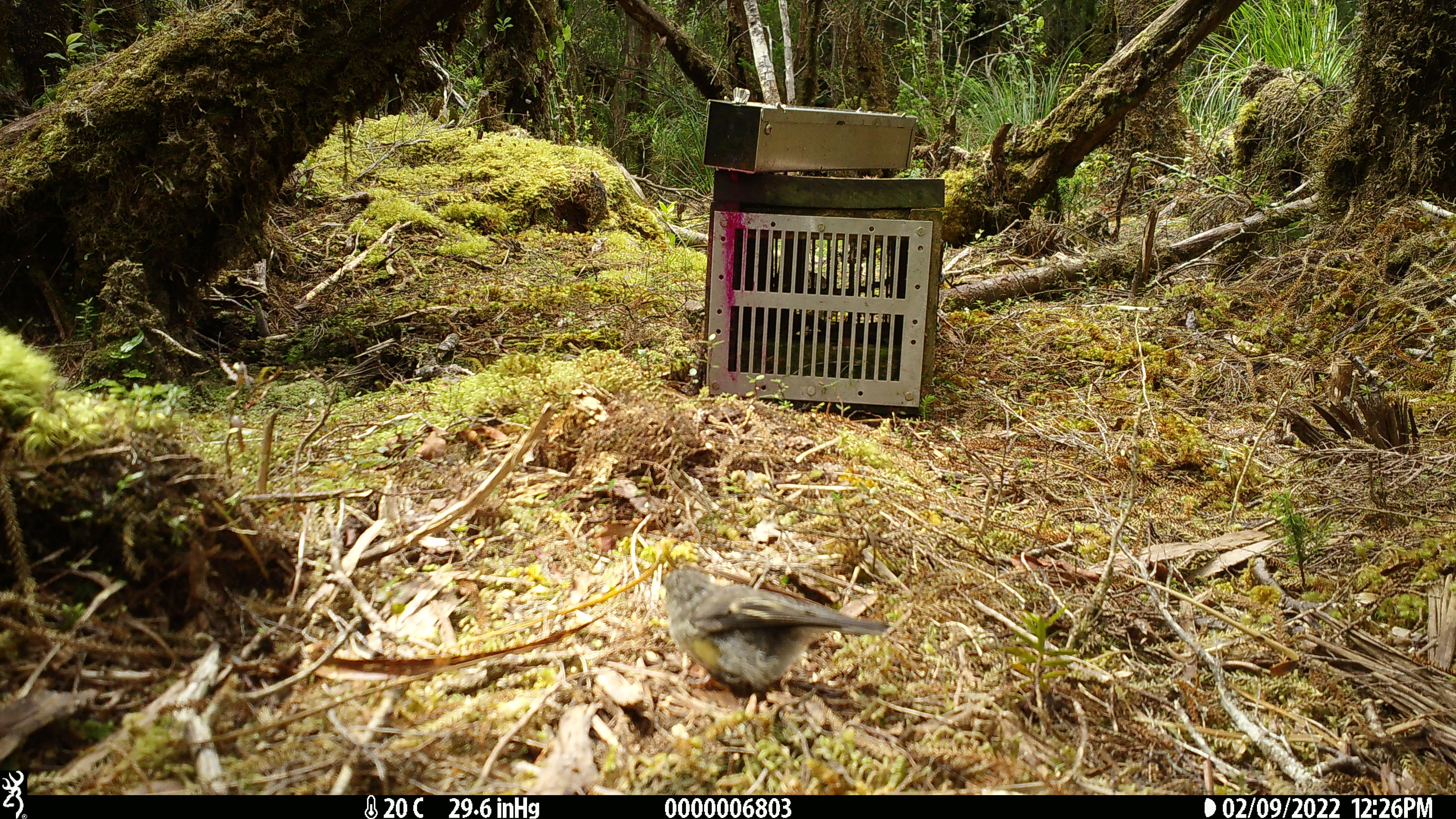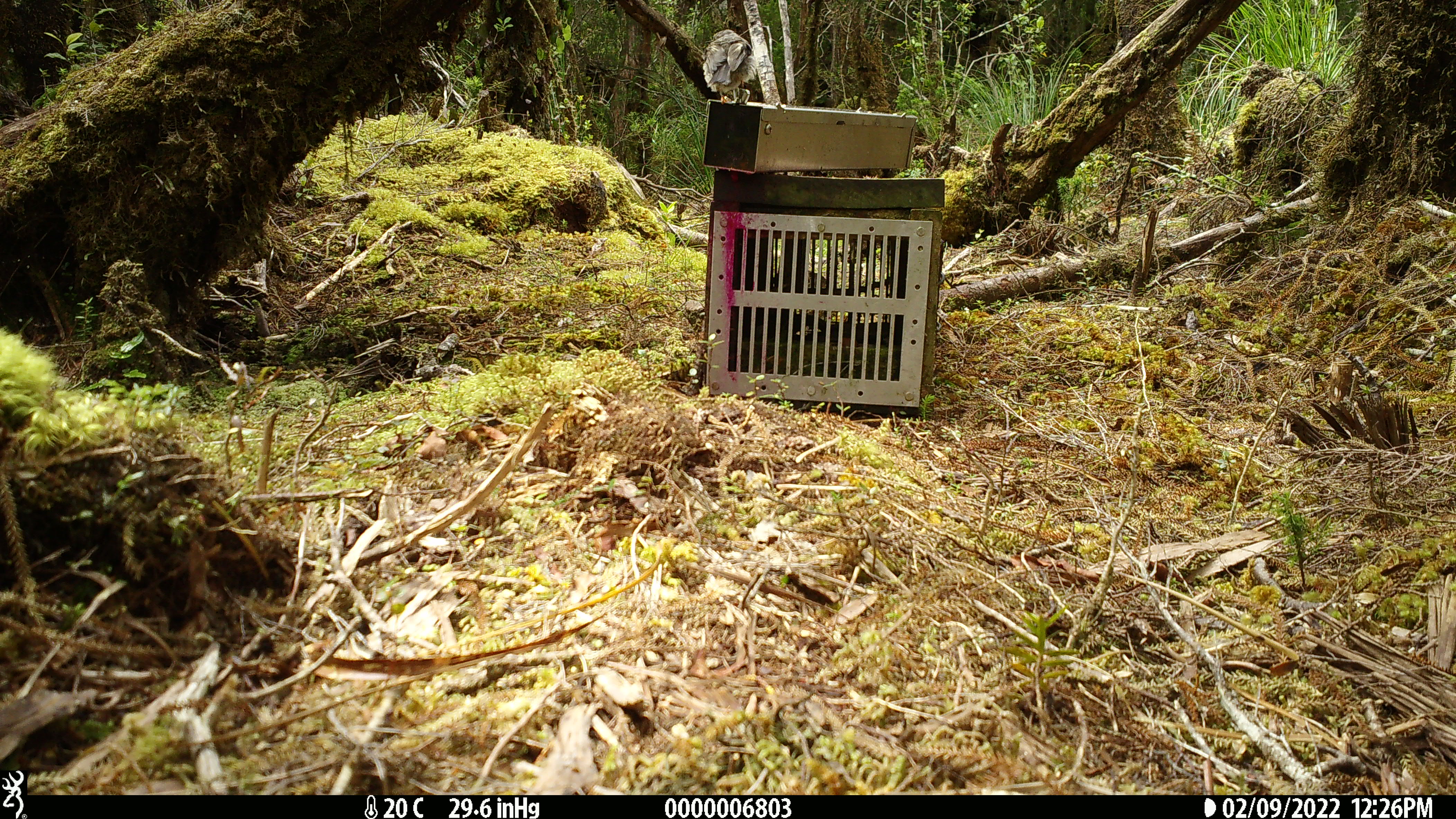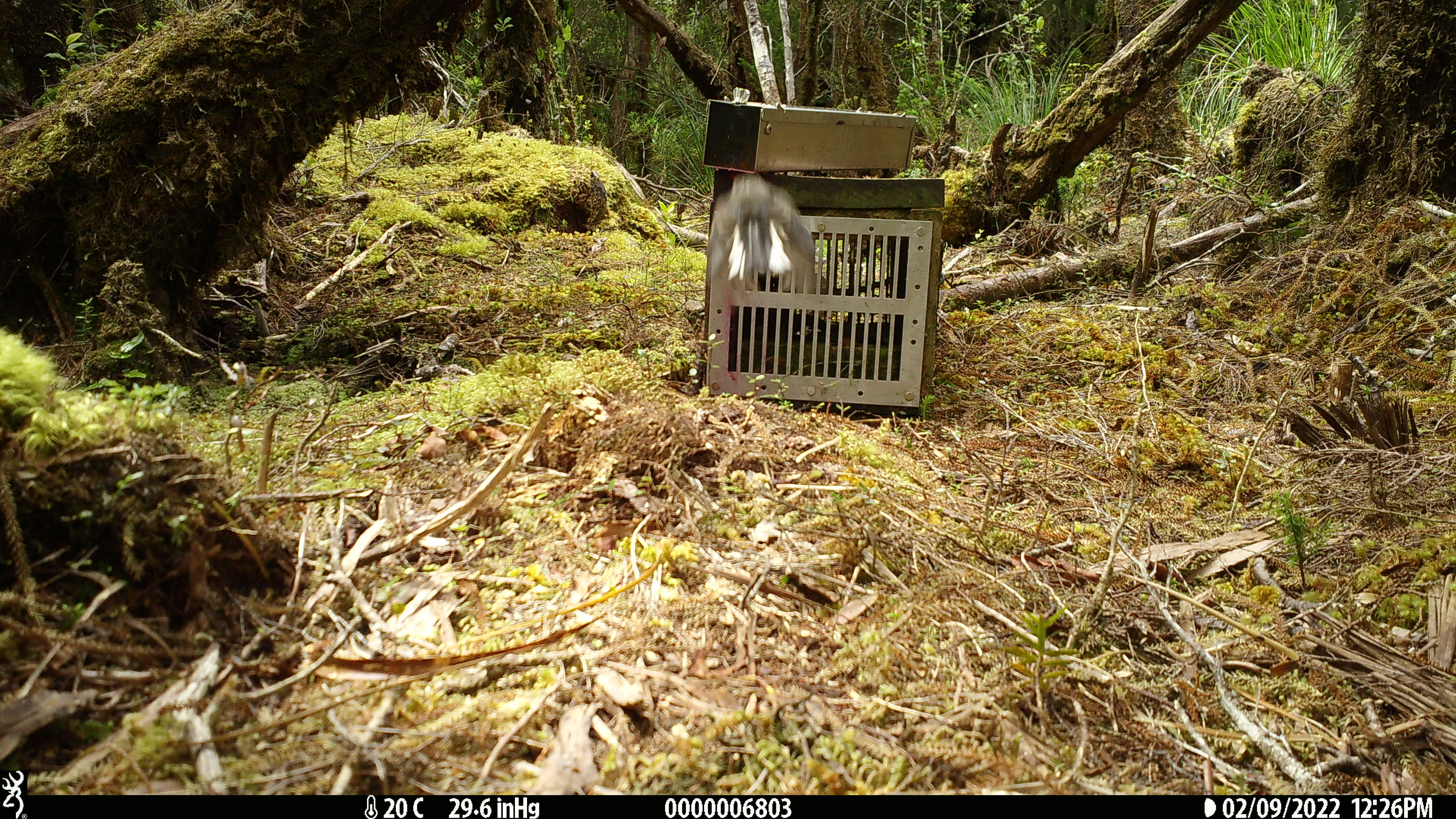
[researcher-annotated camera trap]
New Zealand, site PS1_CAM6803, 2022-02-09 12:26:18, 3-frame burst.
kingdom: Animalia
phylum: Chordata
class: Aves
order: Passeriformes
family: Petroicidae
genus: Petroica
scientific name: Petroica macrocephala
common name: tomtit